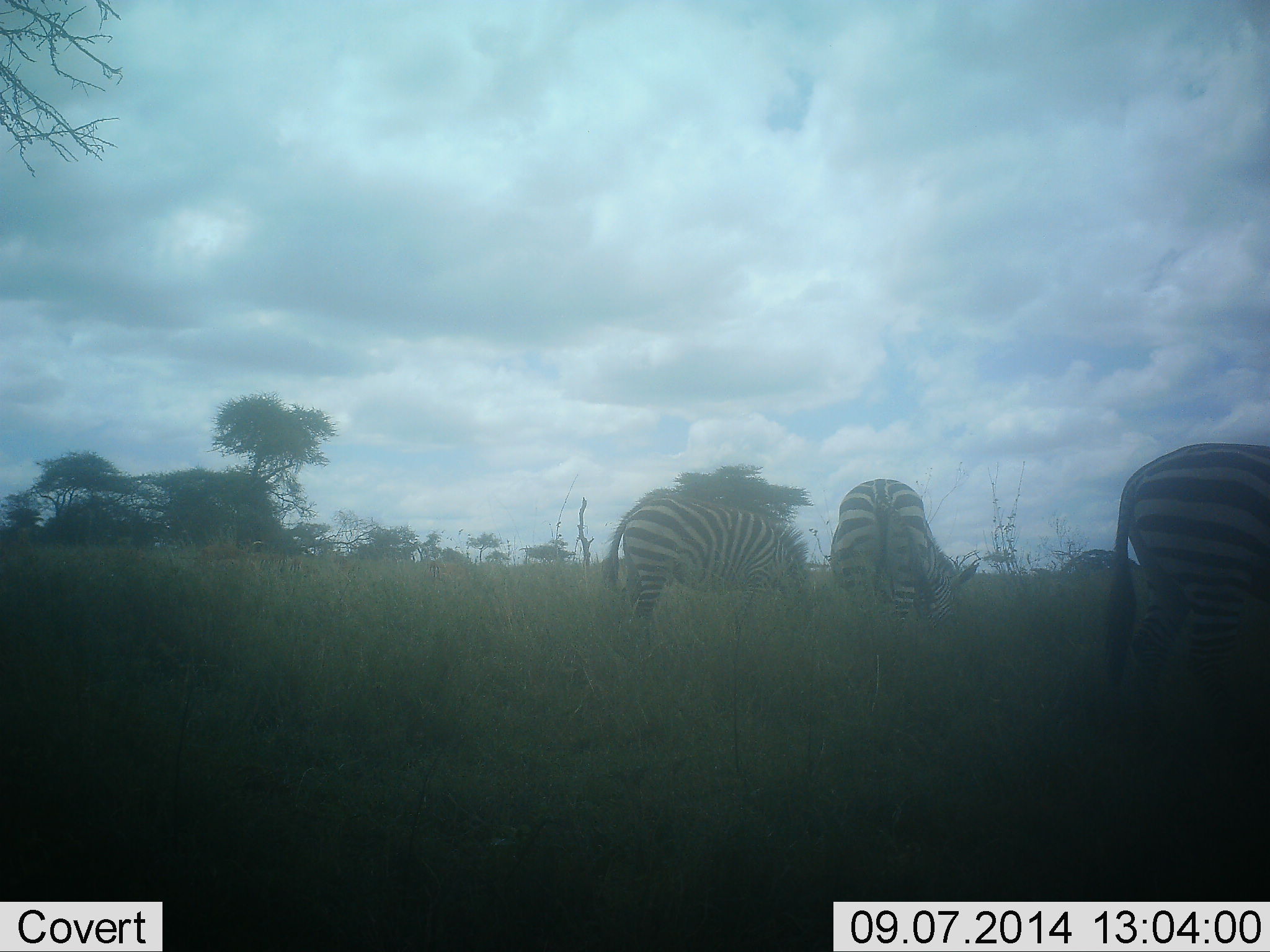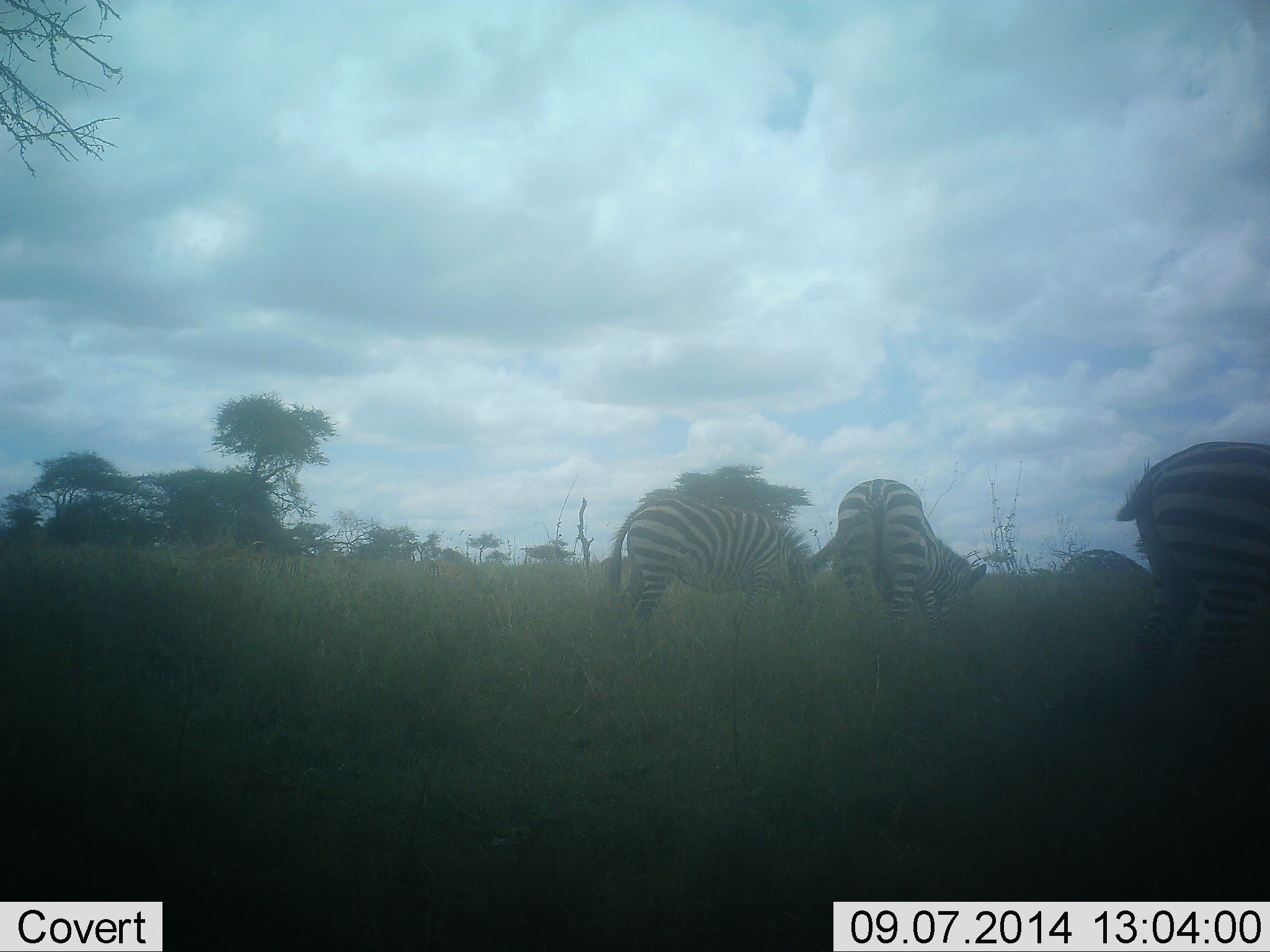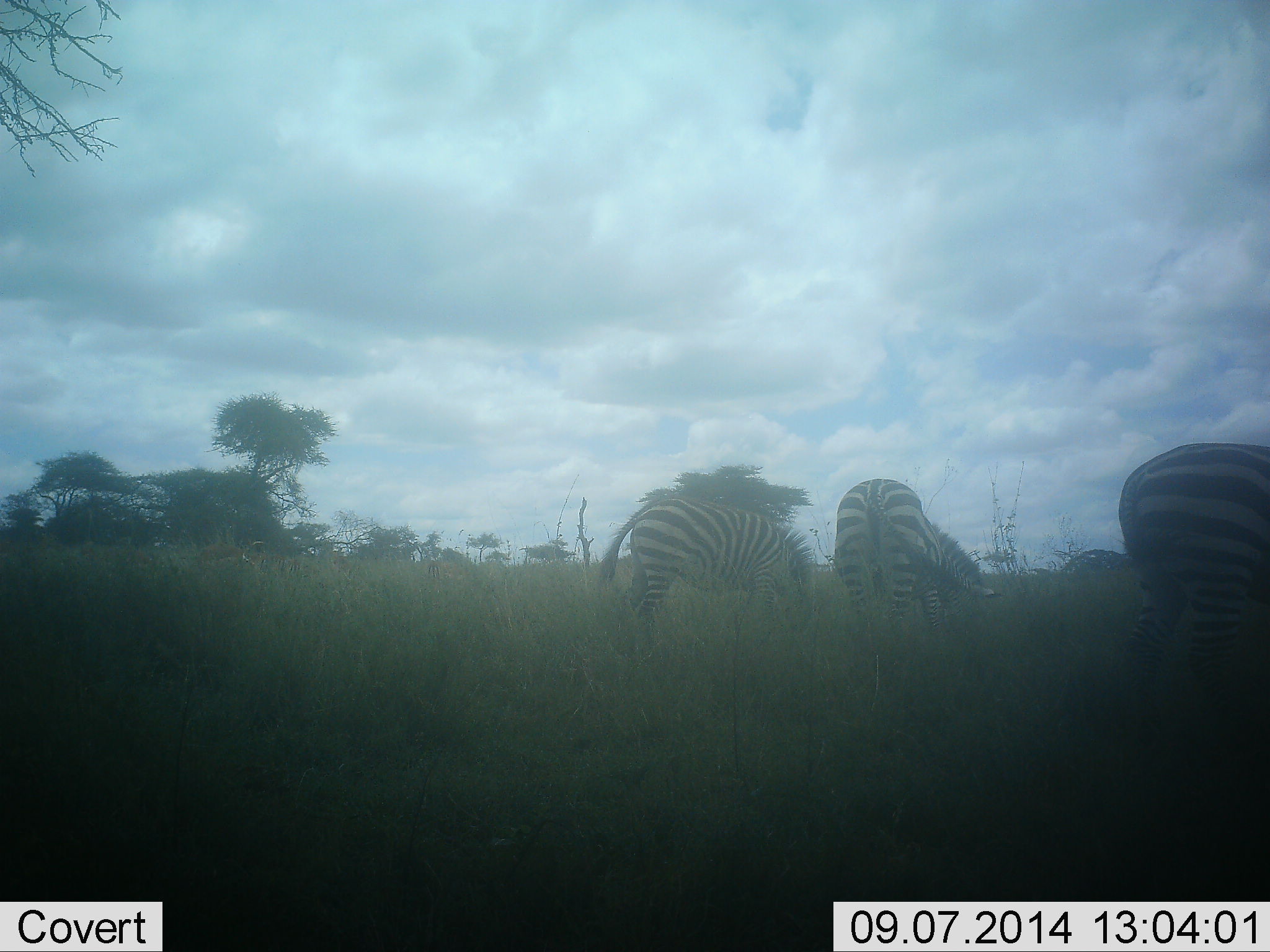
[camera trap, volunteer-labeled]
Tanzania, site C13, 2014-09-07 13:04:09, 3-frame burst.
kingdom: Animalia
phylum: Chordata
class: Mammalia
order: Perissodactyla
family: Equidae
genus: Equus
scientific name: Equus quagga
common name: plains zebra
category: zebra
Zebra (plains zebra) (Equus quagga), count 3. Behavior (volunteer vote fractions): standing 10%, resting 0%, moving 10%, interacting 0%. Young present (vote fraction): 0%. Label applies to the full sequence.